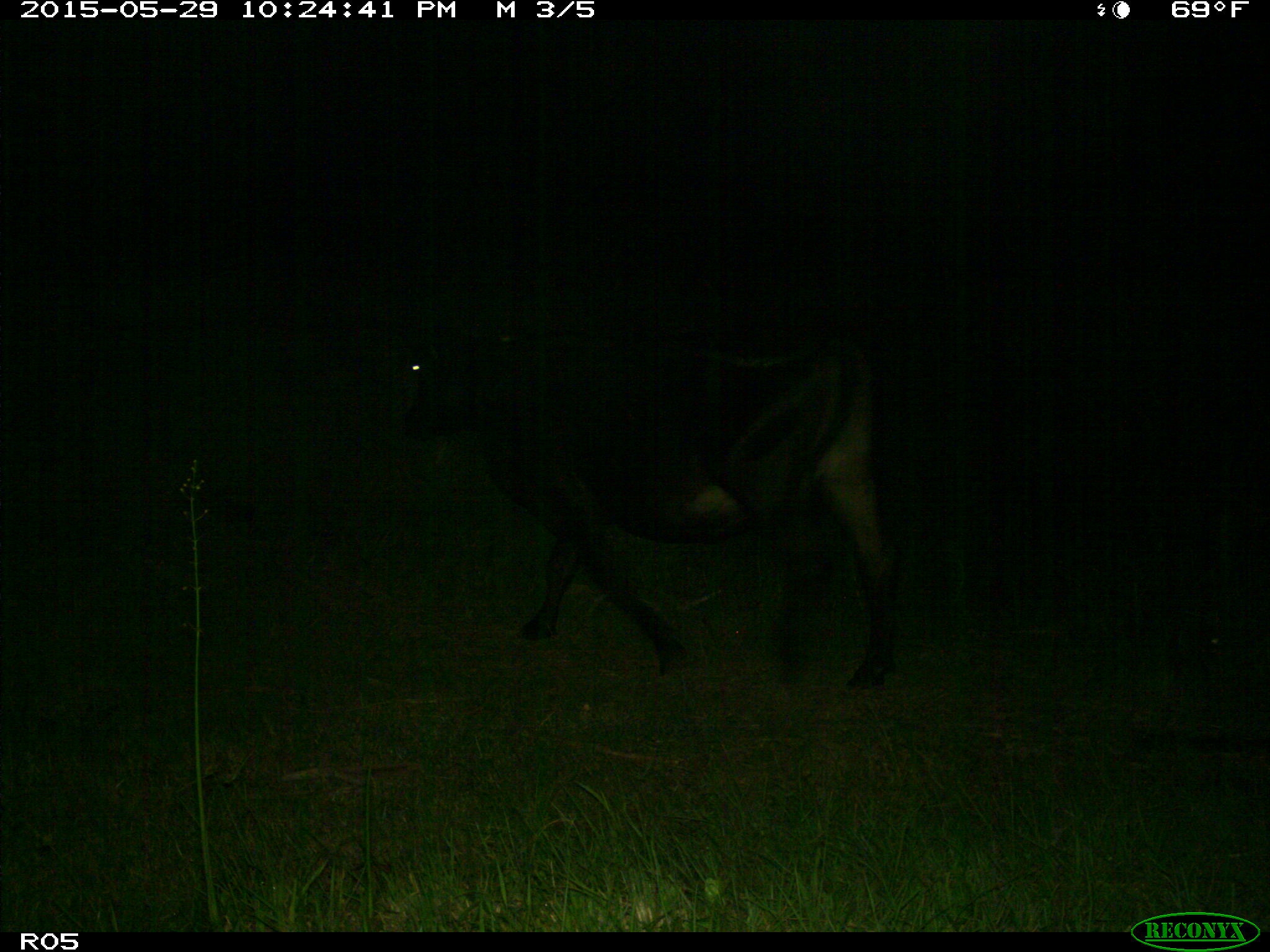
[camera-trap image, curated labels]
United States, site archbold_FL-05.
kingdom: Animalia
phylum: Chordata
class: Mammalia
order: Artiodactyla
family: Bovidae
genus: Bos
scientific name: Bos taurus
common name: domestic cow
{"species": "Bos taurus (domestic cow)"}